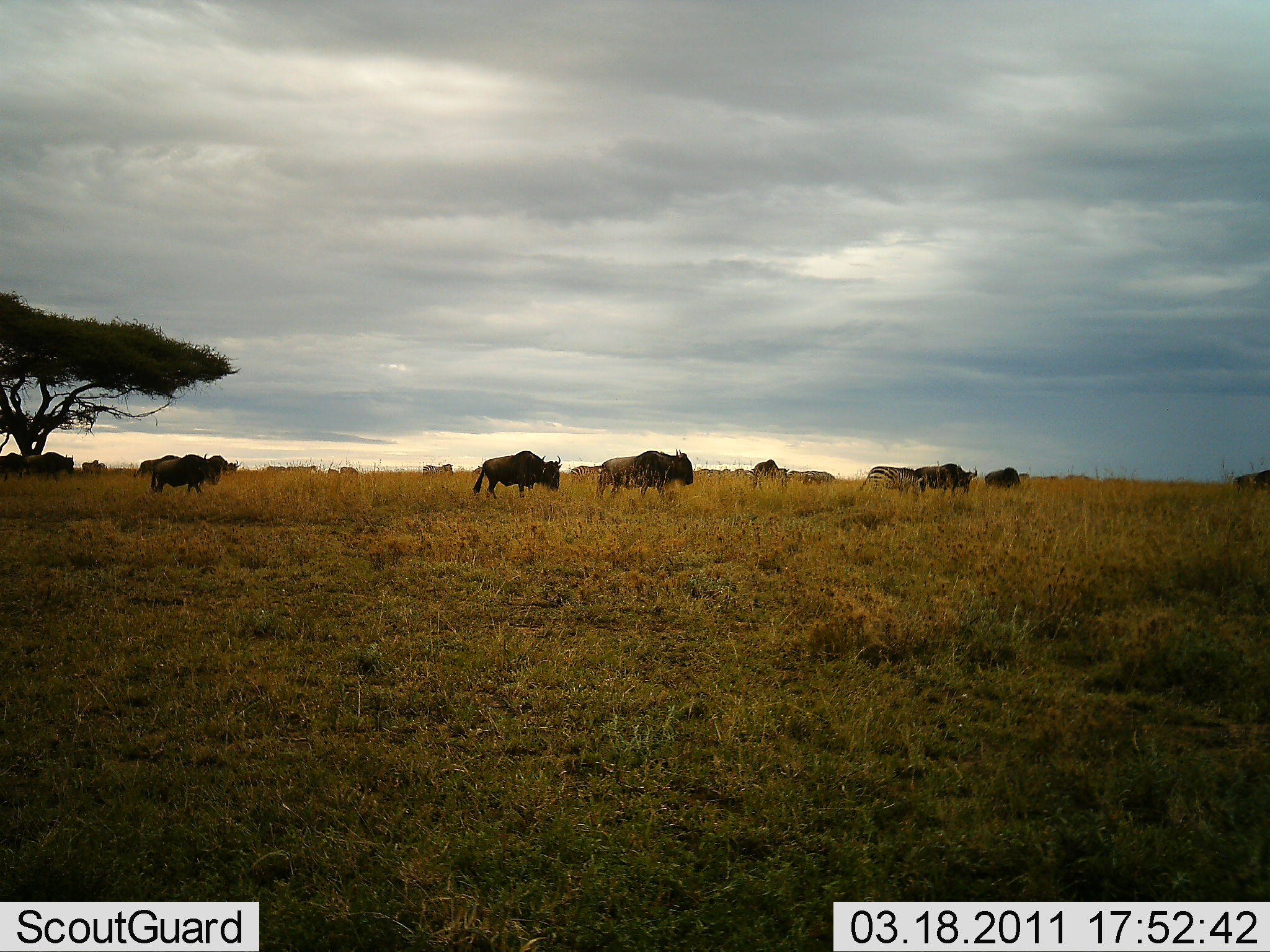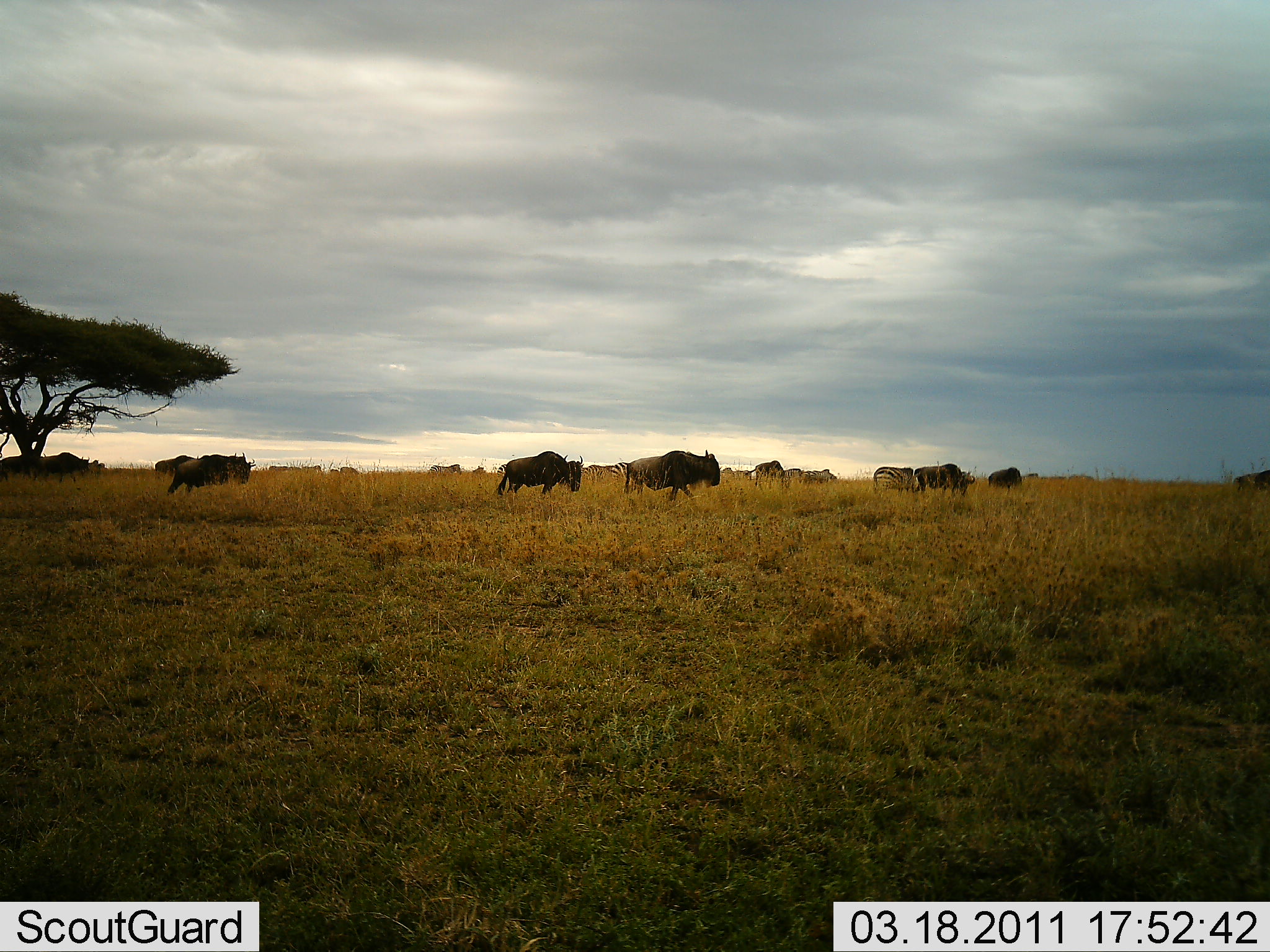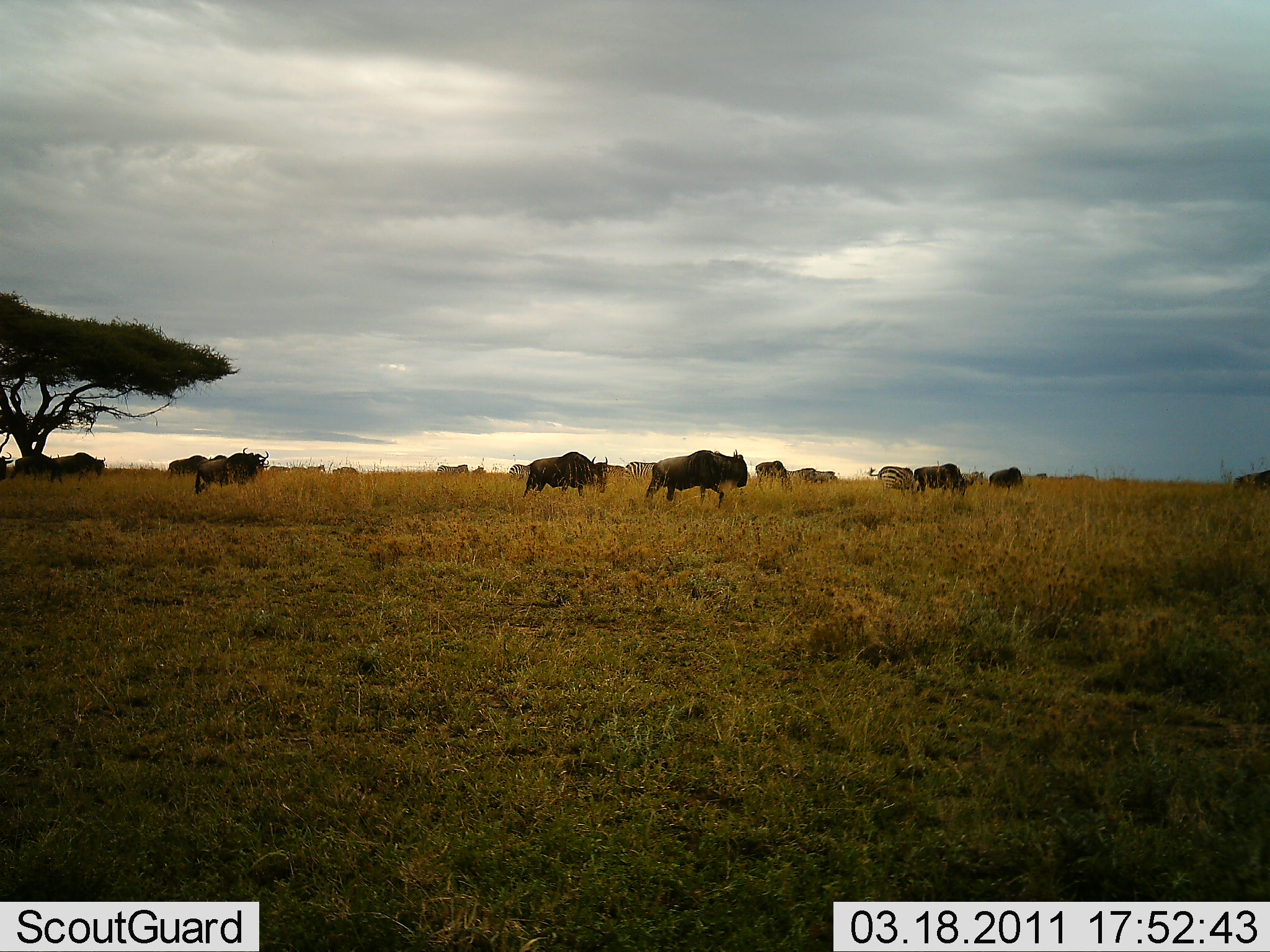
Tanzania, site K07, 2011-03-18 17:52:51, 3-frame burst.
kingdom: Animalia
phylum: Chordata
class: Mammalia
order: Artiodactyla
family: Bovidae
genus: Connochaetes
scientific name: Connochaetes taurinus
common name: blue wildebeest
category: wildebeest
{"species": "wildebeest (blue wildebeest) (Connochaetes taurinus)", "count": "11-50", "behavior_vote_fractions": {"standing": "7%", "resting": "0%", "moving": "93%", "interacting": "0%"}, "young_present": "0%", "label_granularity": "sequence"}